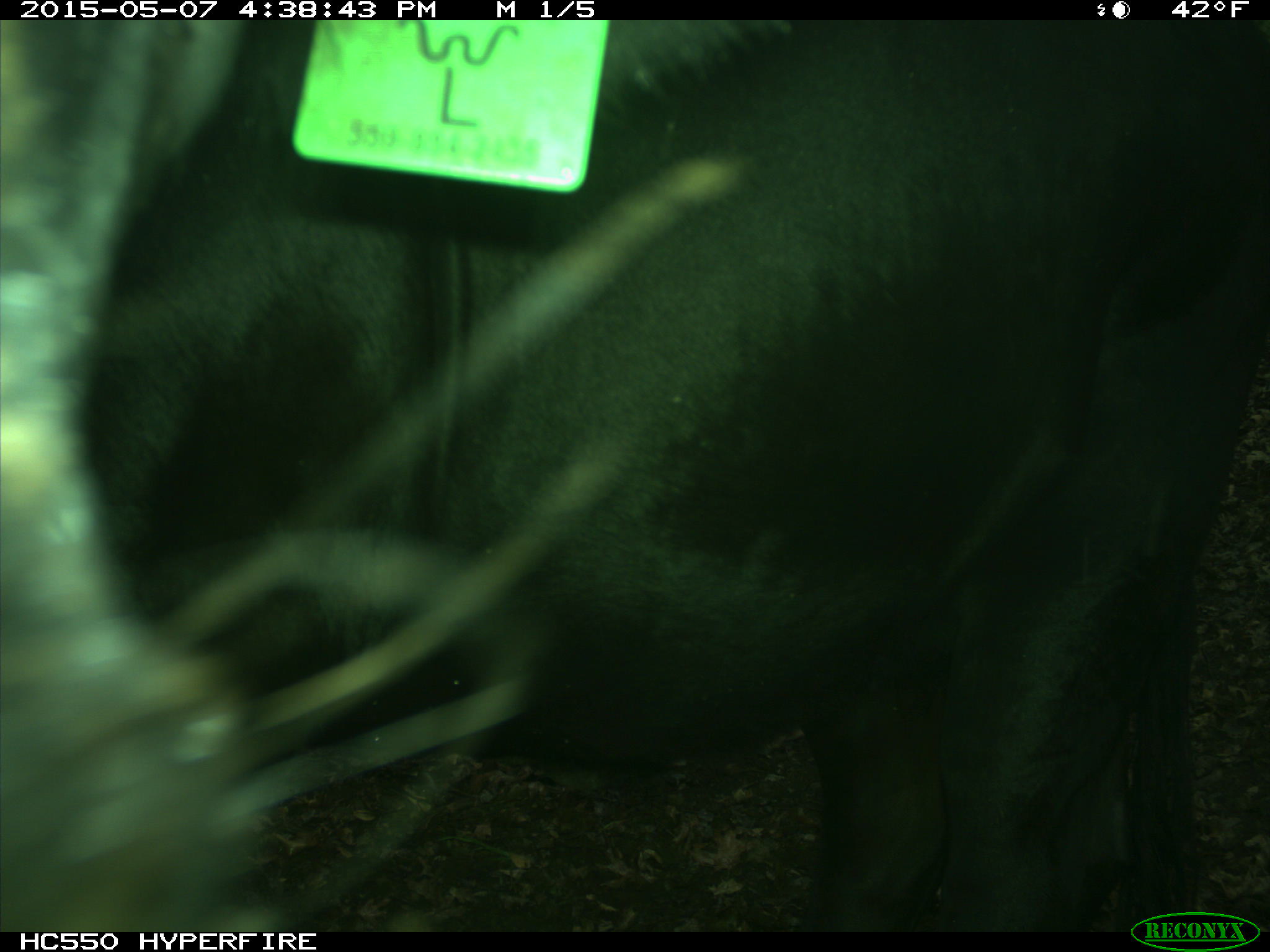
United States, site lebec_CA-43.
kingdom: Animalia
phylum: Chordata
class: Mammalia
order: Artiodactyla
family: Bovidae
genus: Bos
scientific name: Bos taurus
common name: domestic cow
Bos taurus (domestic cow).